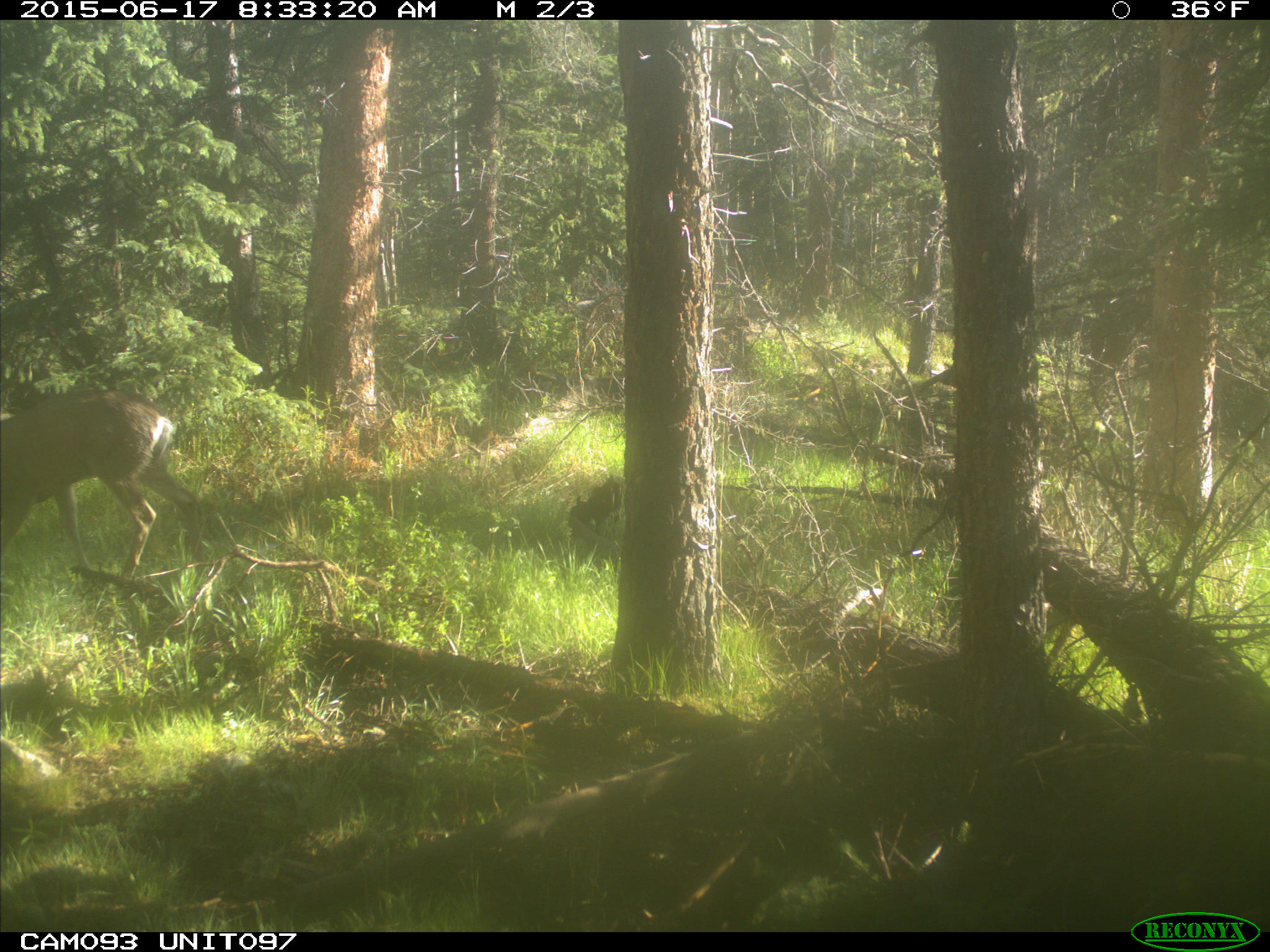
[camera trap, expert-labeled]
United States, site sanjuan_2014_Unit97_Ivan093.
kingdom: Animalia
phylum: Chordata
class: Mammalia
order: Artiodactyla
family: Cervidae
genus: Odocoileus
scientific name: Odocoileus hemionus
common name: mule deer